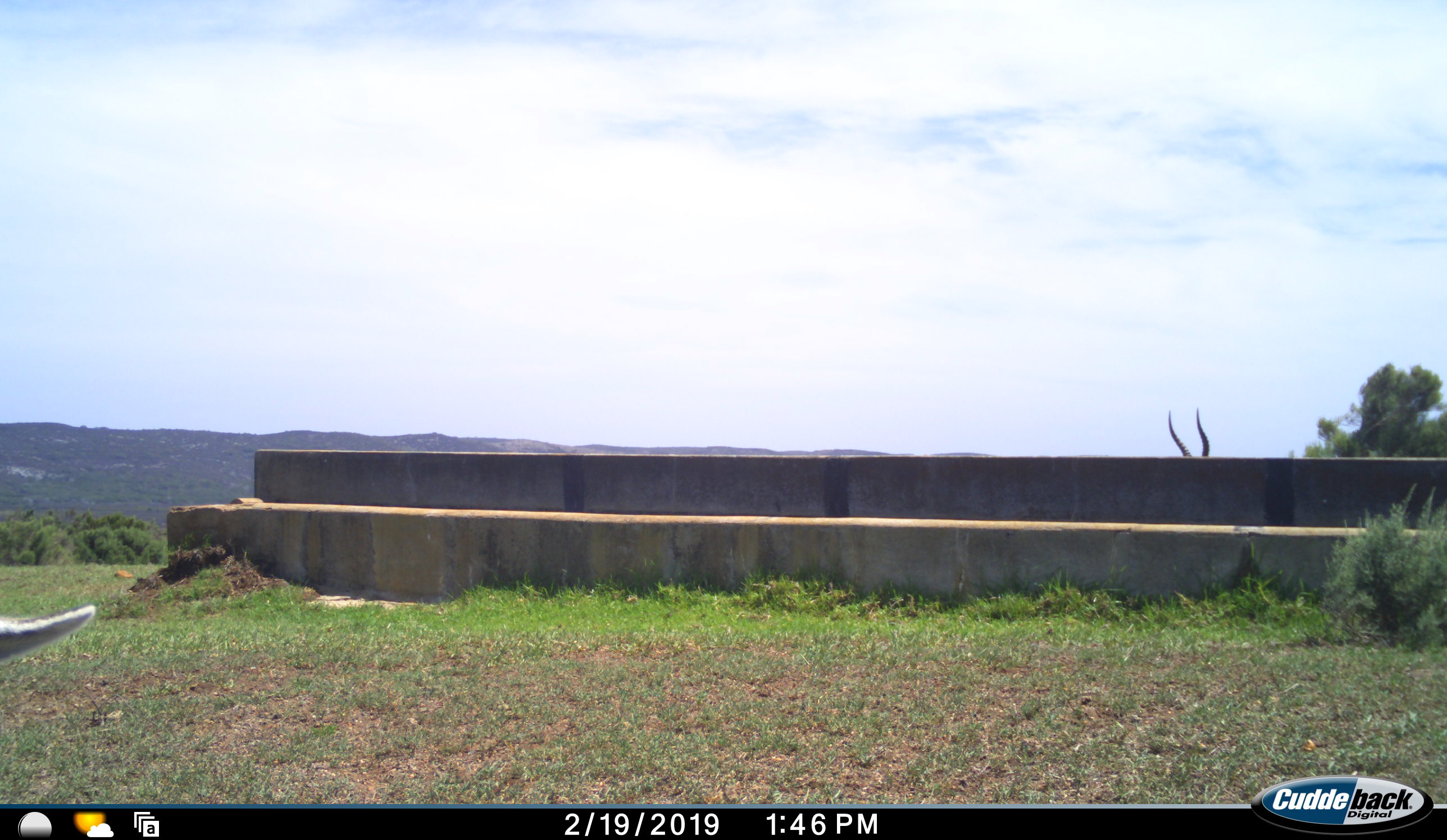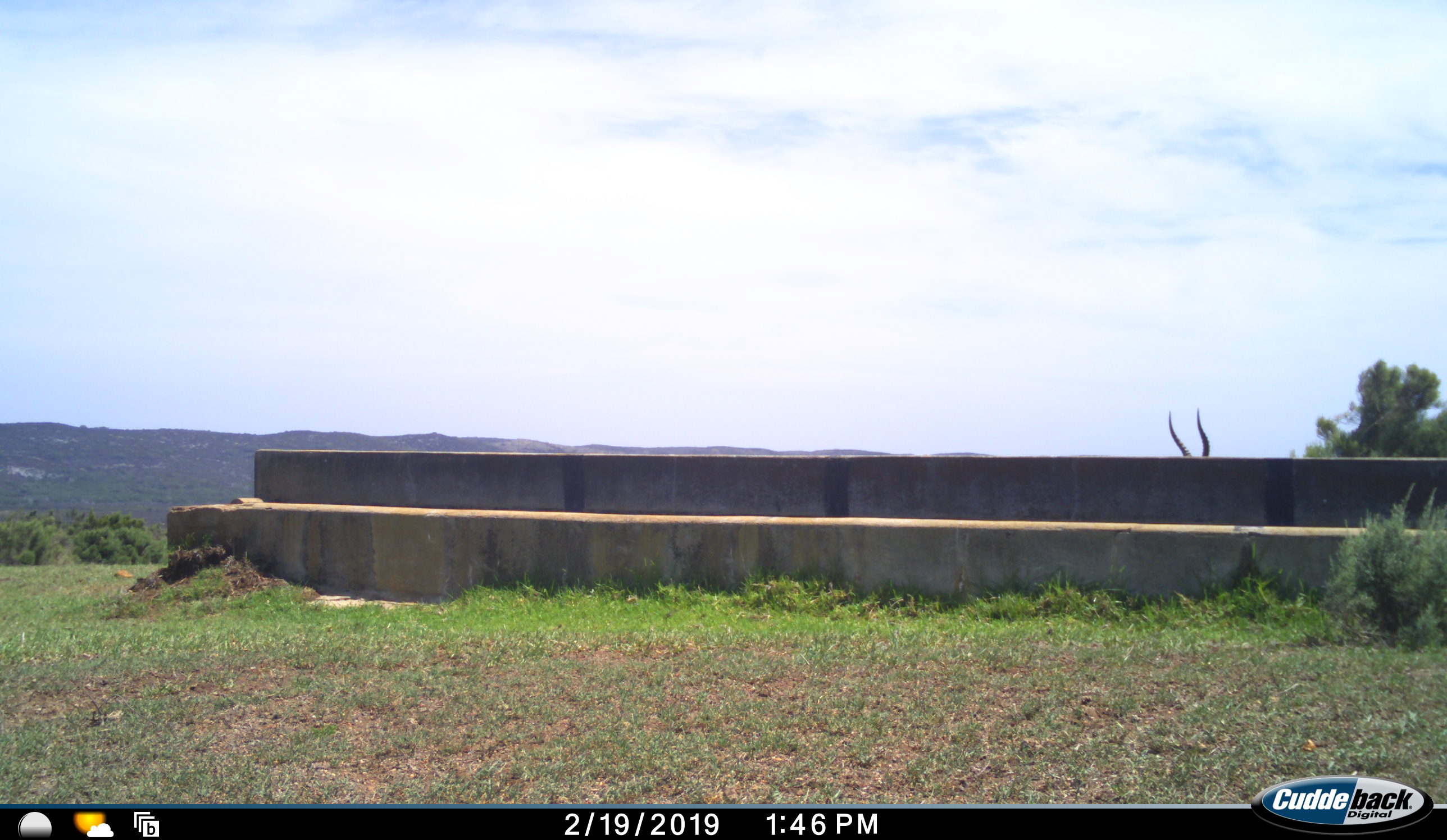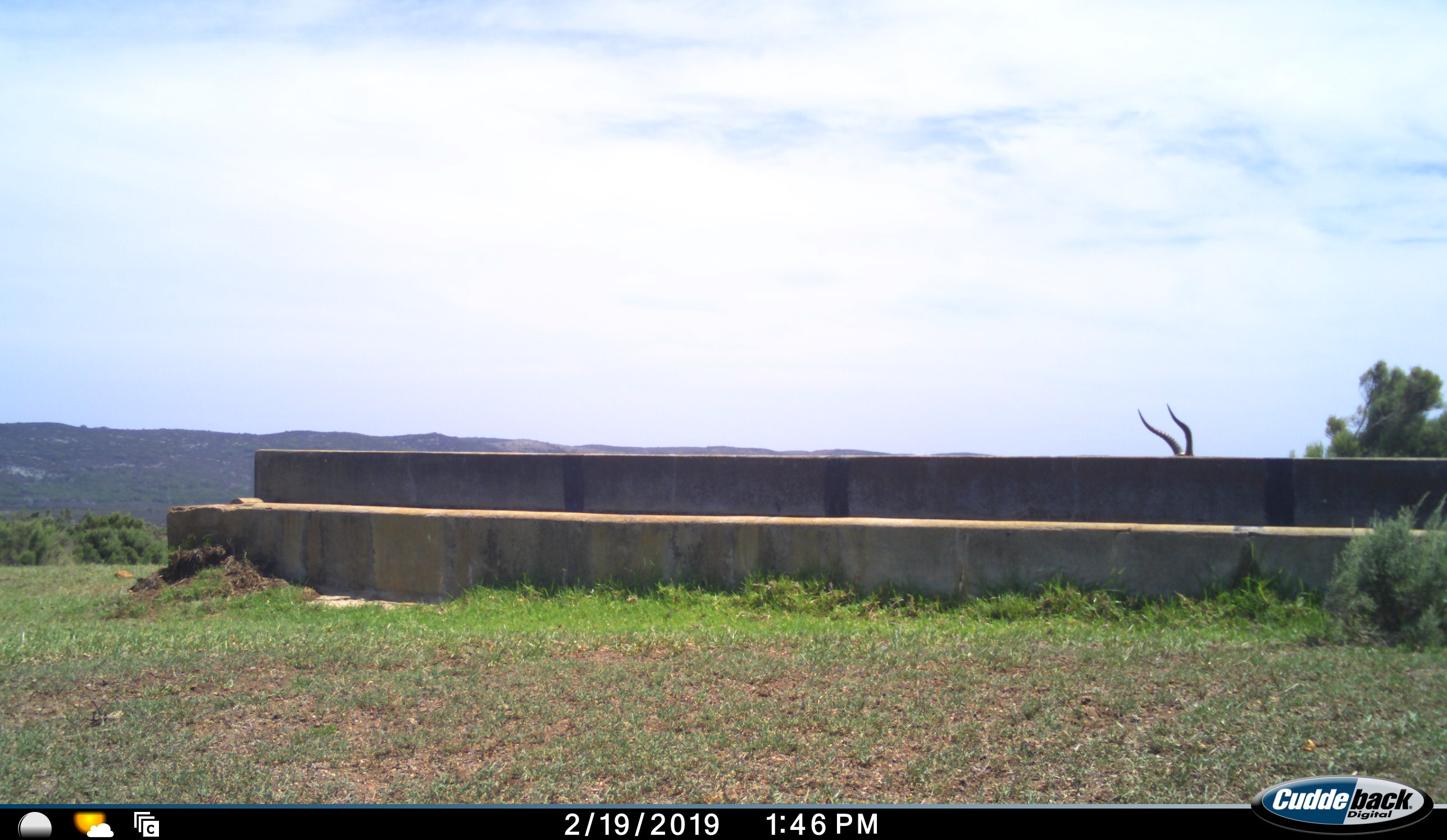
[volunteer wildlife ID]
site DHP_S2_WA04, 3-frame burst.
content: unidentified animal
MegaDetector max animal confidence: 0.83